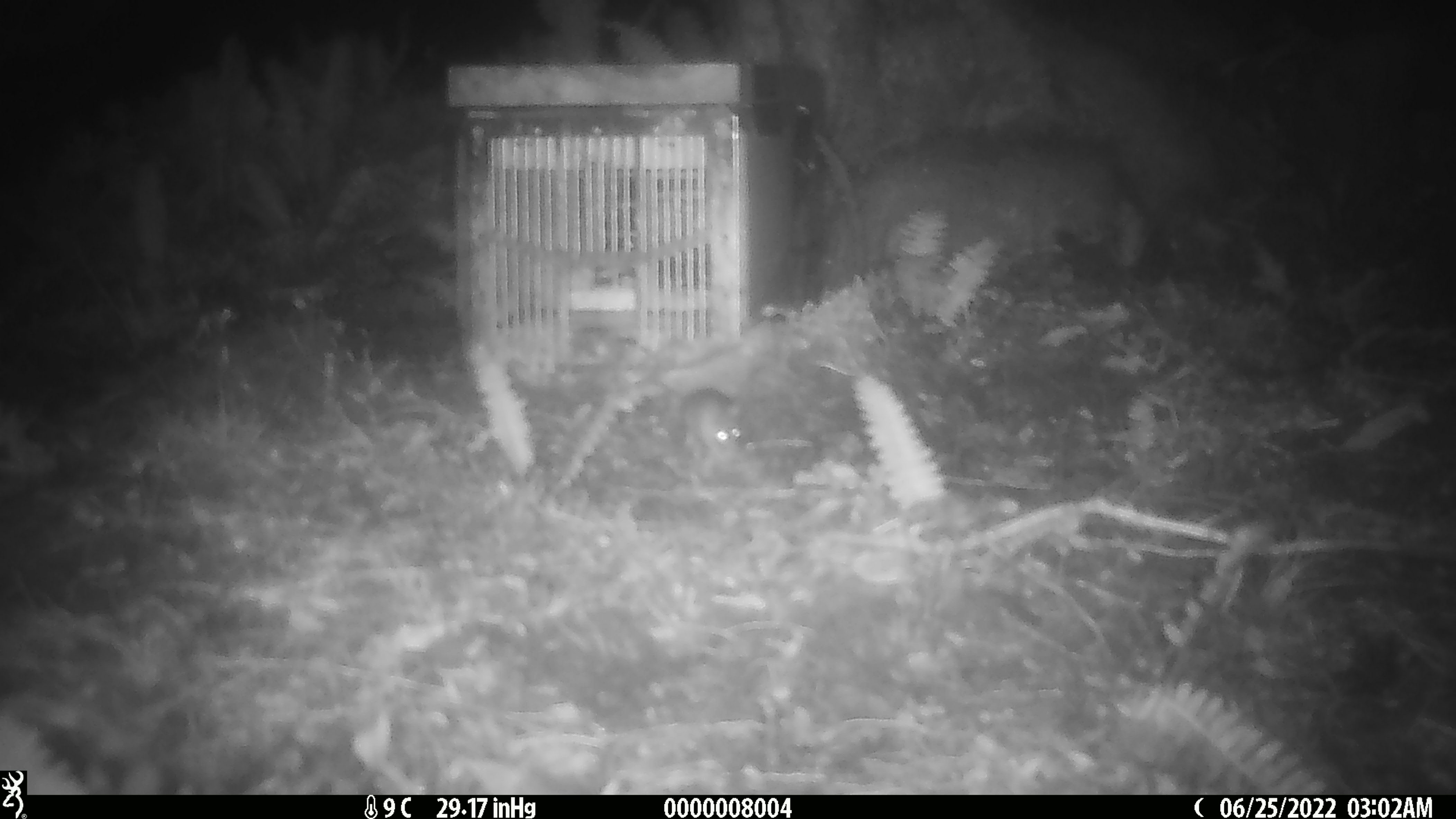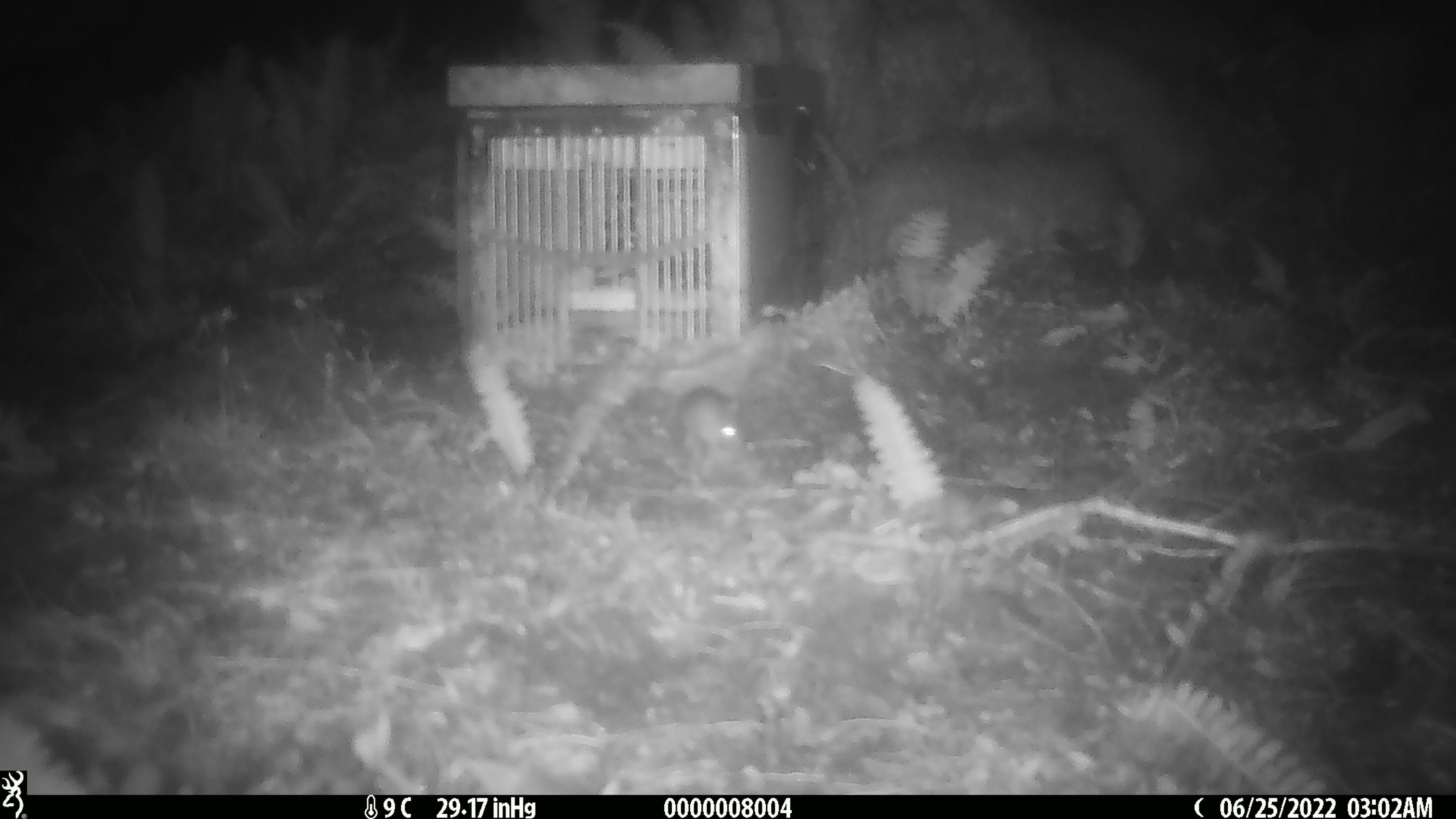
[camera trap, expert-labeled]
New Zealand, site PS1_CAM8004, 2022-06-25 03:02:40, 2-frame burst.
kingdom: Animalia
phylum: Chordata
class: Mammalia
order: Rodentia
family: Muridae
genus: Mus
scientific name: Mus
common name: mouse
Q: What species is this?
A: Mouse (Mus).